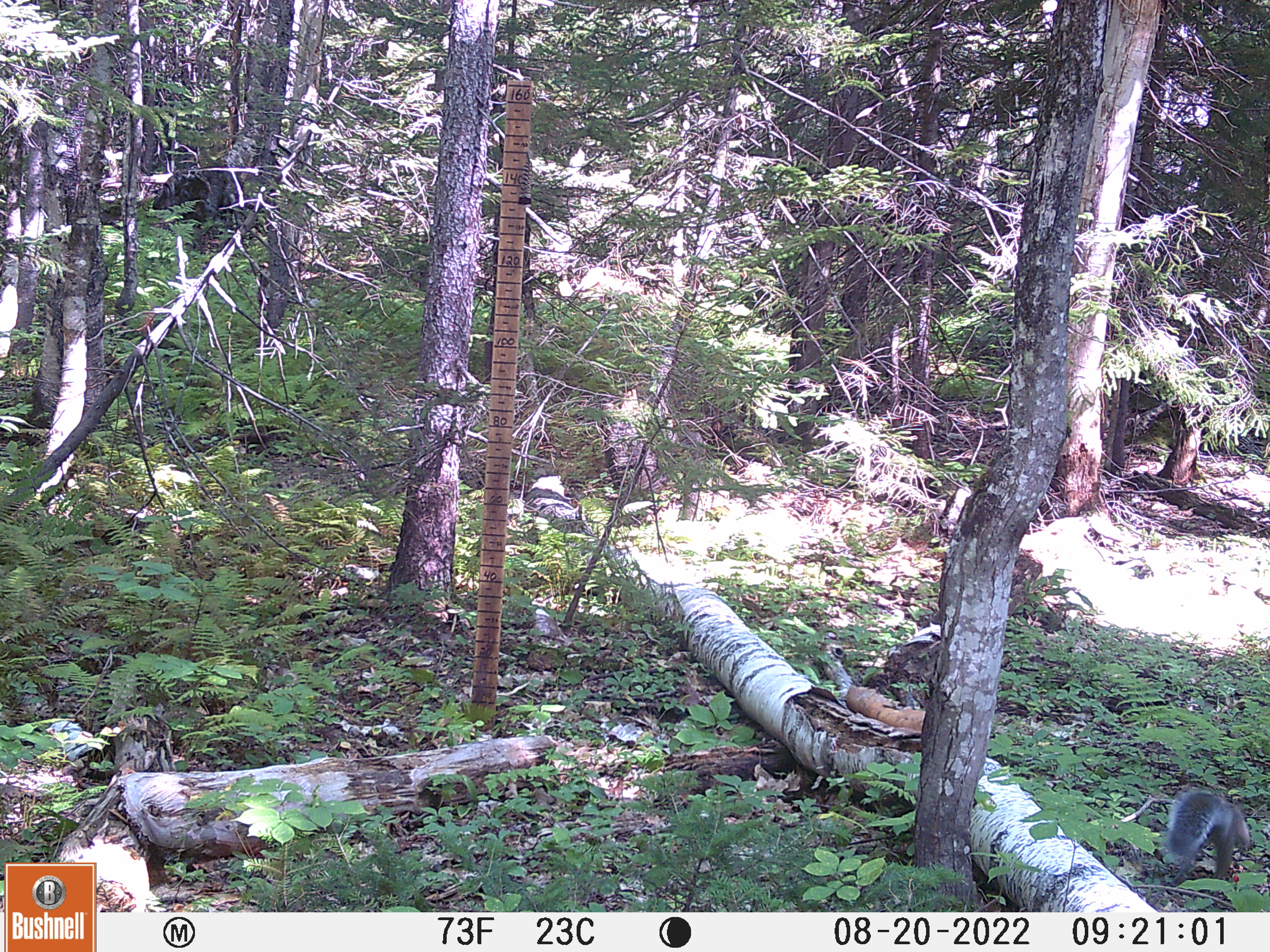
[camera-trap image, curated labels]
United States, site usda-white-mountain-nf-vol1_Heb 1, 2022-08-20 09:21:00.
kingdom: Animalia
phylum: Chordata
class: Mammalia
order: Rodentia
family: Sciuridae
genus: Sciurus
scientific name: Sciurus carolinensis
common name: gray squirrel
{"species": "gray squirrel (Sciurus carolinensis)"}